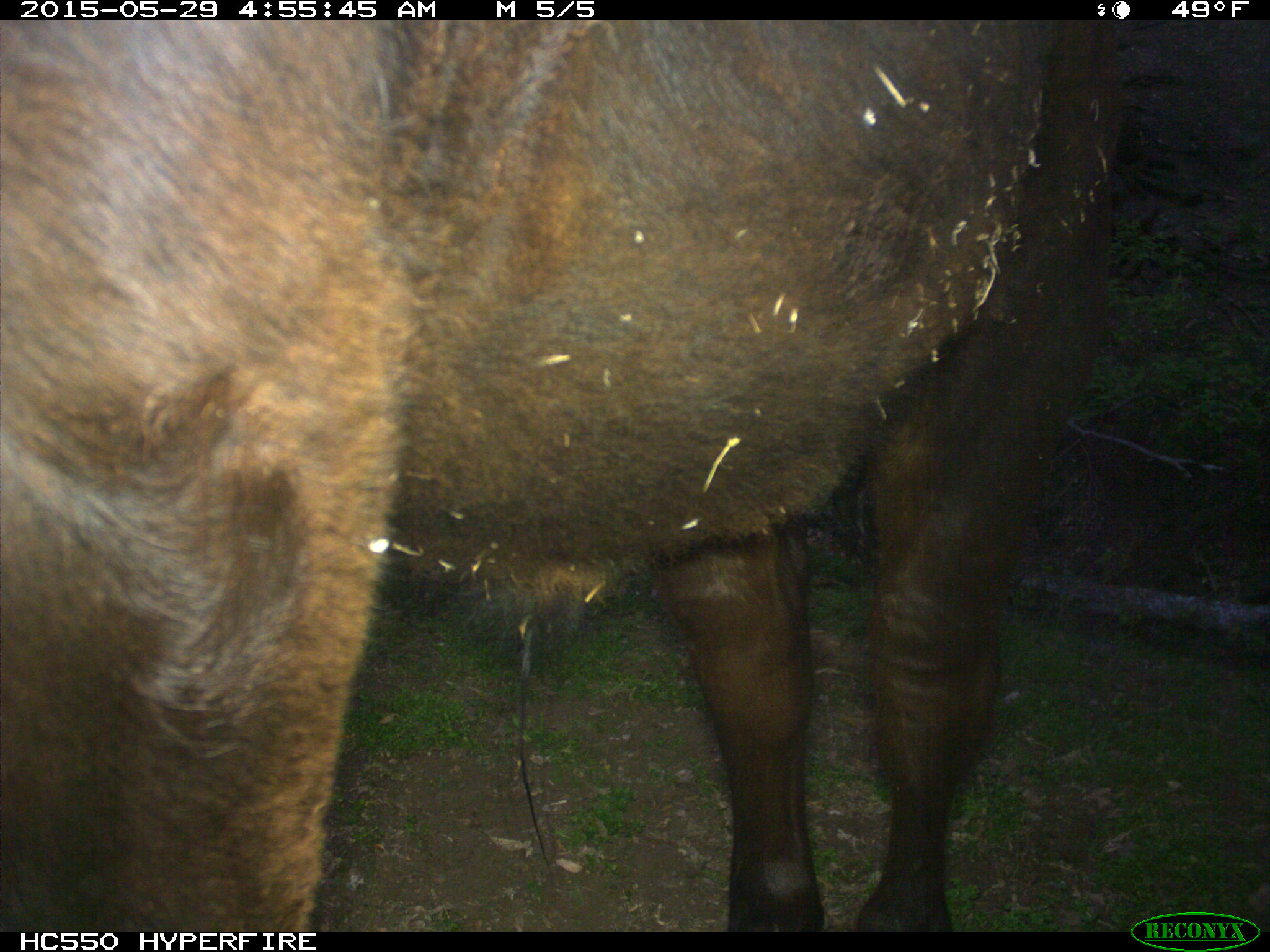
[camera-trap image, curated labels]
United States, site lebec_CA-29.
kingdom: Animalia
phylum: Chordata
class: Mammalia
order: Artiodactyla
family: Bovidae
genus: Bos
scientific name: Bos taurus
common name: domestic cow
Bos taurus (domestic cow).